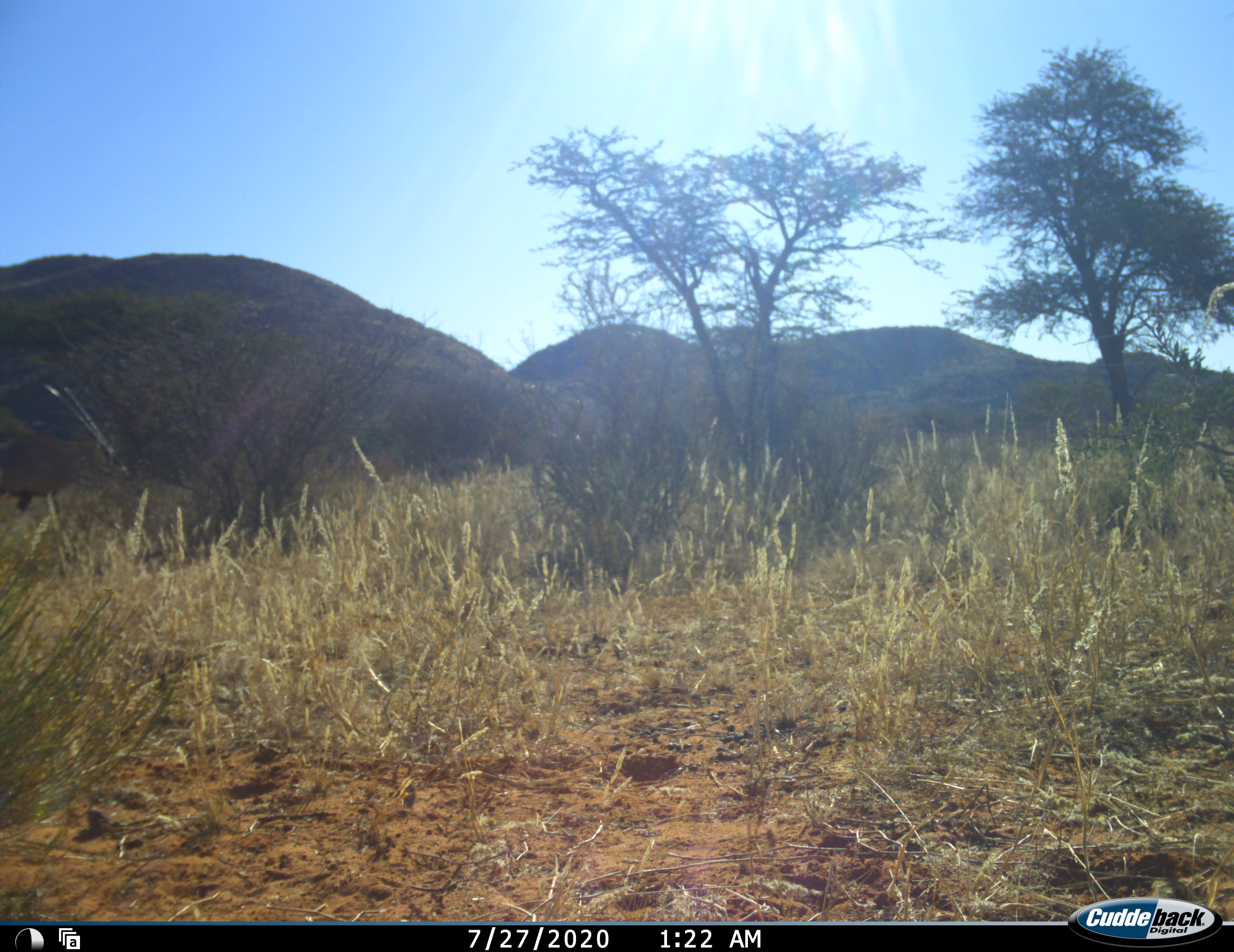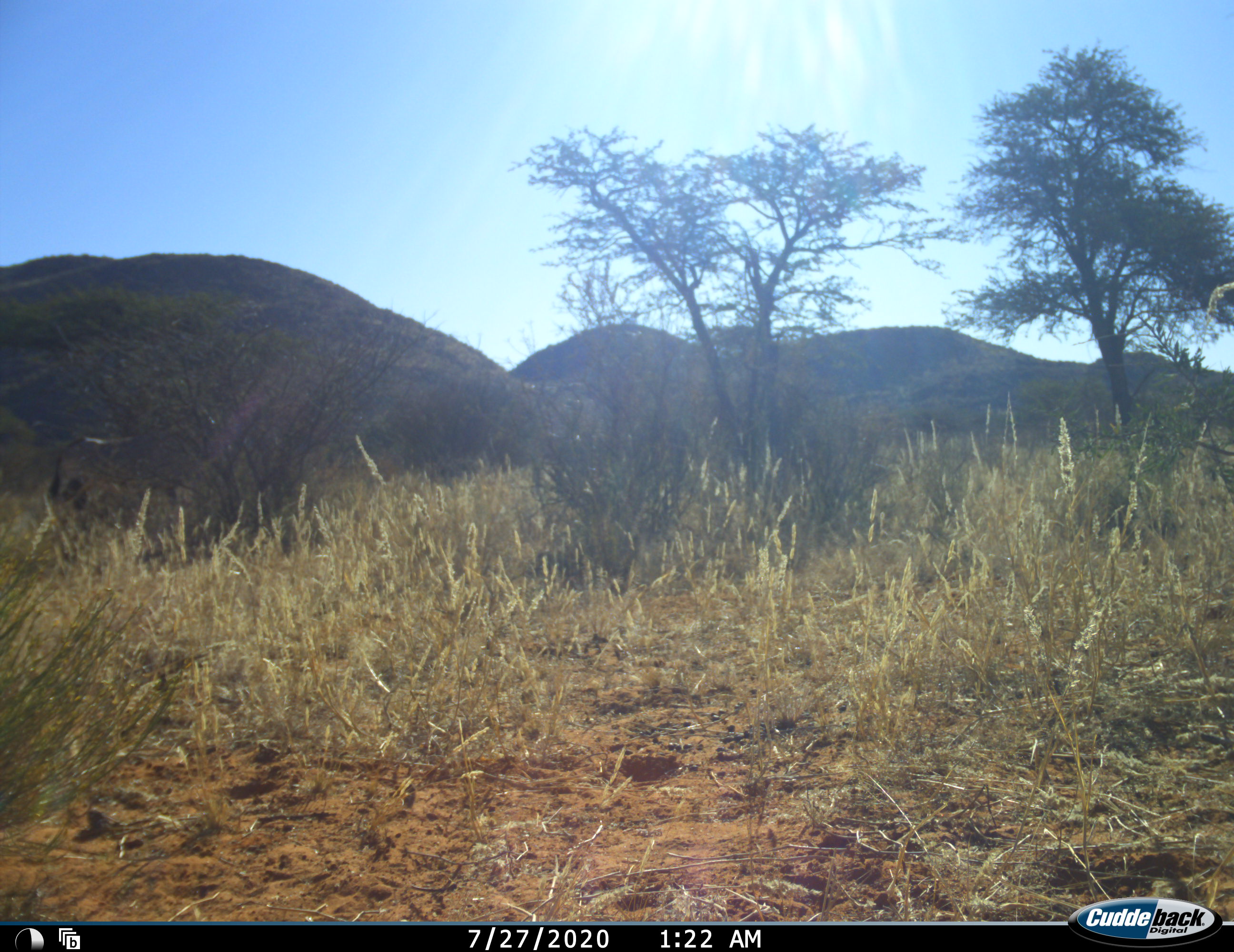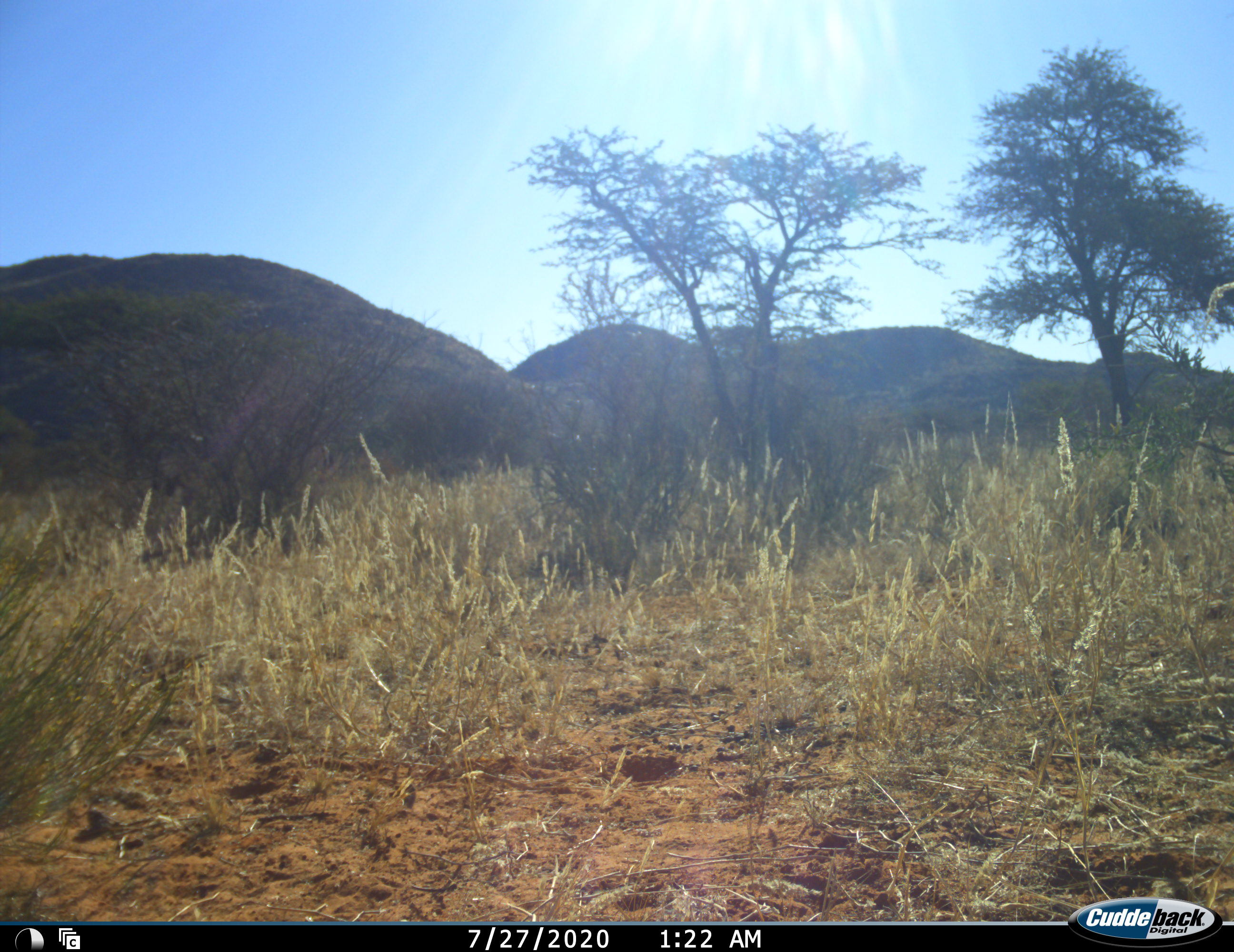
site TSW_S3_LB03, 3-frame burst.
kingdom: Animalia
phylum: Chordata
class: Mammalia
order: Artiodactyla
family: Bovidae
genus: Oryx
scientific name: Oryx gazella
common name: gemsbok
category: oryx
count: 1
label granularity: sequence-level